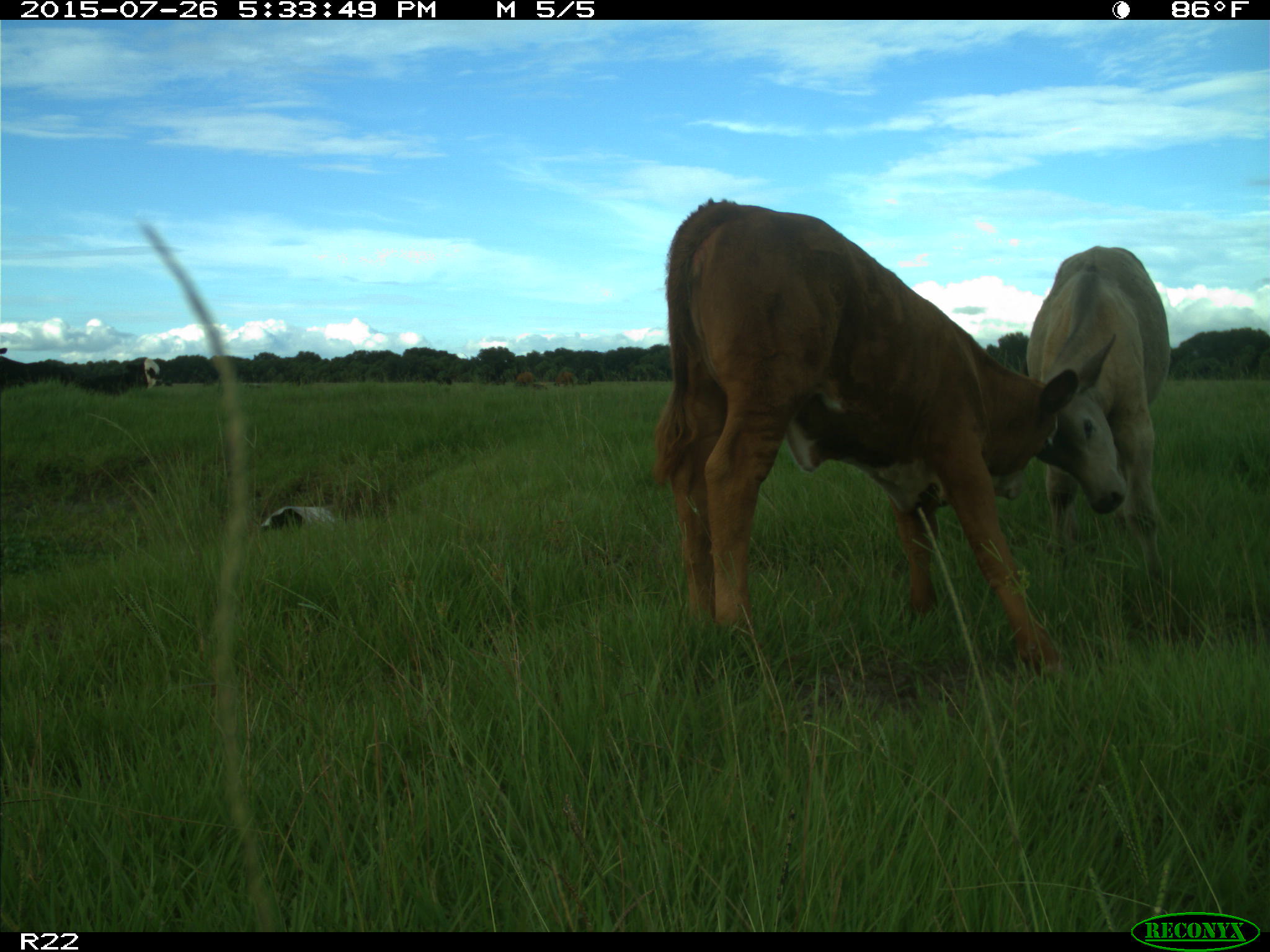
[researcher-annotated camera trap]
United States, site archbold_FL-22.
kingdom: Animalia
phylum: Chordata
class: Mammalia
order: Artiodactyla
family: Bovidae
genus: Bos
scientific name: Bos taurus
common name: domestic cow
Bos taurus (domestic cow).